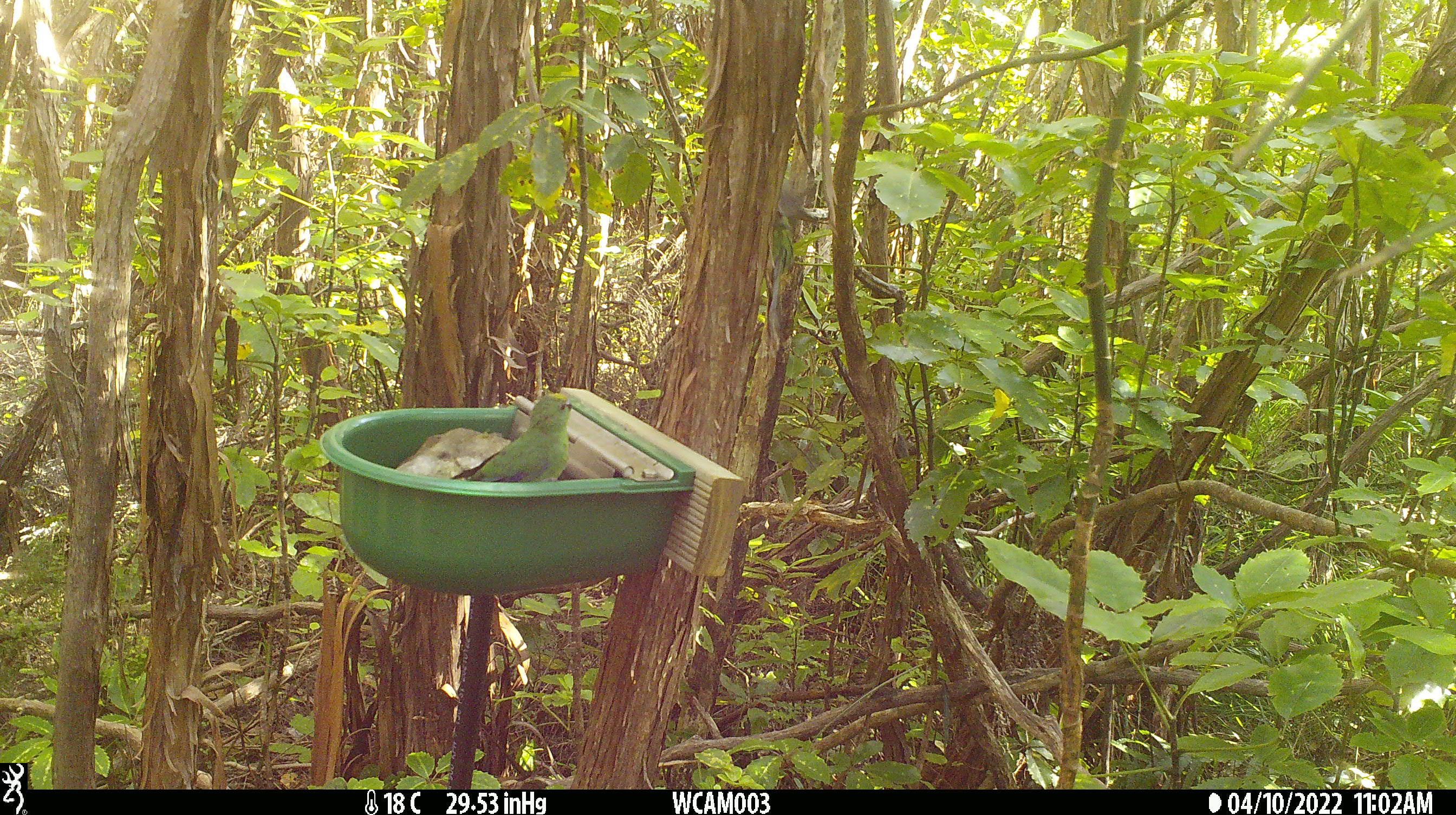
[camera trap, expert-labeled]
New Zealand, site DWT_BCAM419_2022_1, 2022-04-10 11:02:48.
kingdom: Animalia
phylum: Chordata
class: Aves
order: Psittaciformes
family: Psittaculidae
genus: Cyanoramphus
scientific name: Cyanoramphus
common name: parakeet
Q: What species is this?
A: Parakeet (Cyanoramphus).